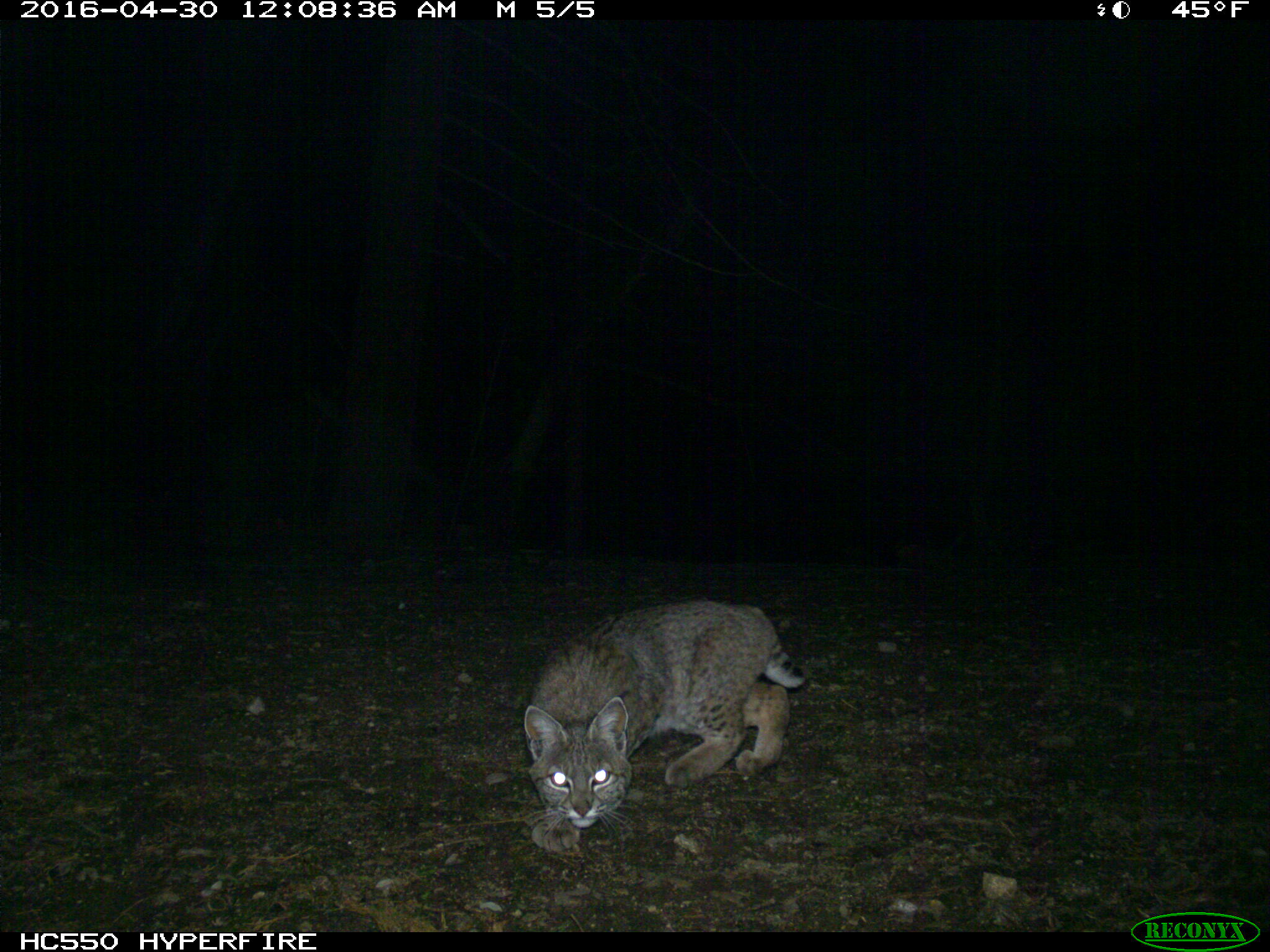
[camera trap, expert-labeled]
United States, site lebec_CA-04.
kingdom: Animalia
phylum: Chordata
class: Mammalia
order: Carnivora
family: Felidae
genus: Lynx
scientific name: Lynx rufus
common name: bobcat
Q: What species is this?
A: Lynx rufus (bobcat).